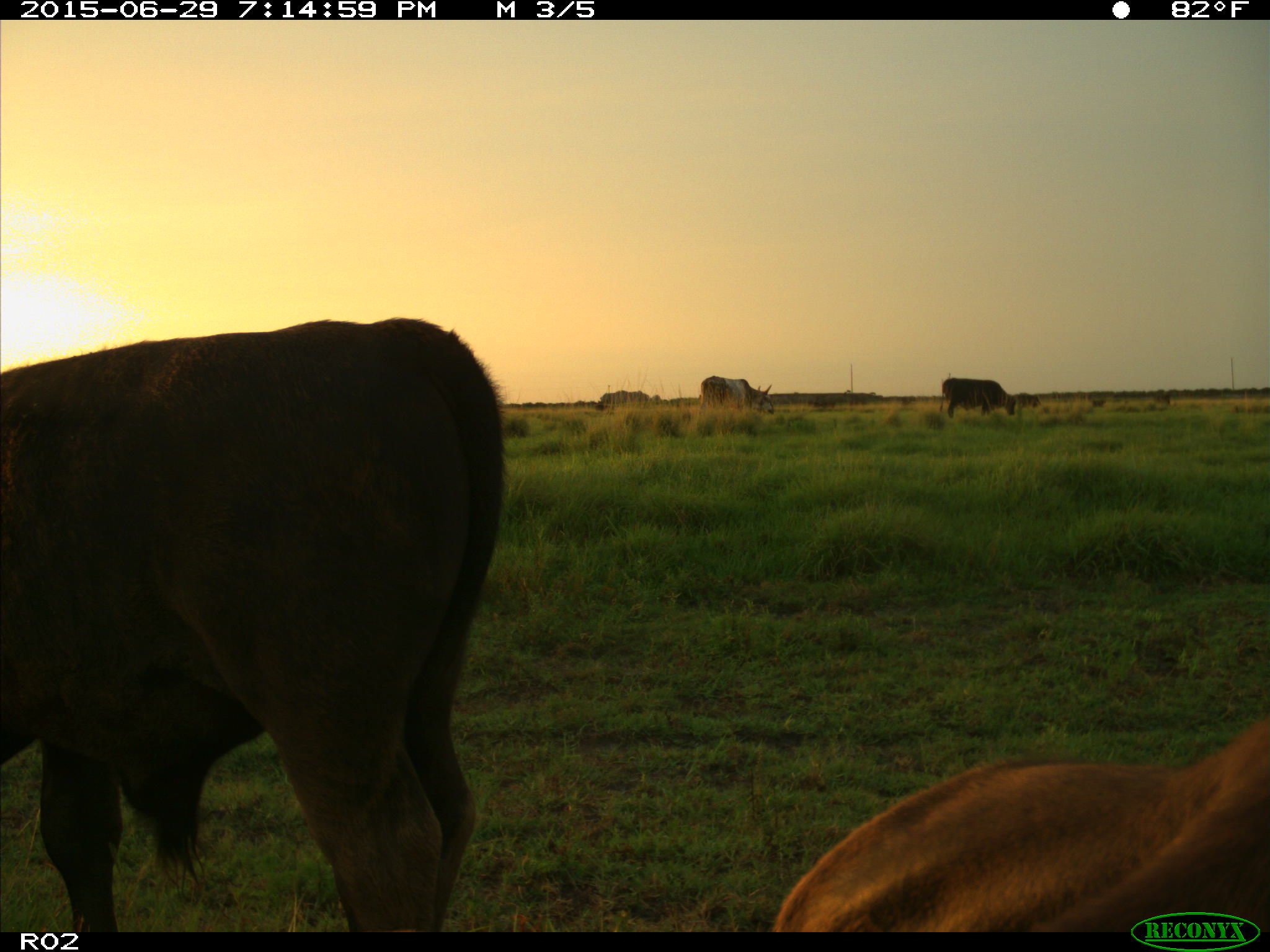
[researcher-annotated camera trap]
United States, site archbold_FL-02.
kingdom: Animalia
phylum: Chordata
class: Mammalia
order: Artiodactyla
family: Bovidae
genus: Bos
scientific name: Bos taurus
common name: domestic cow